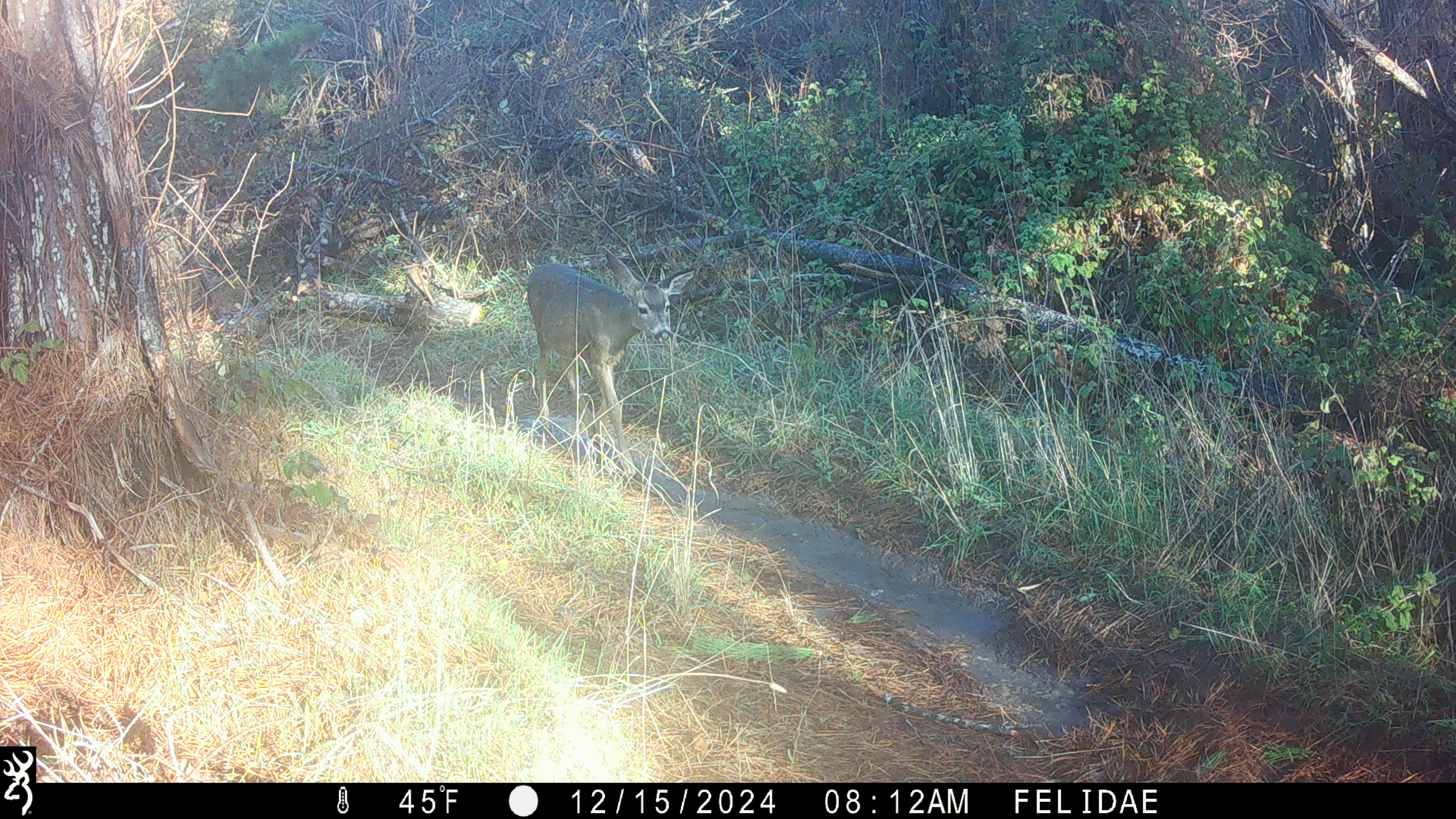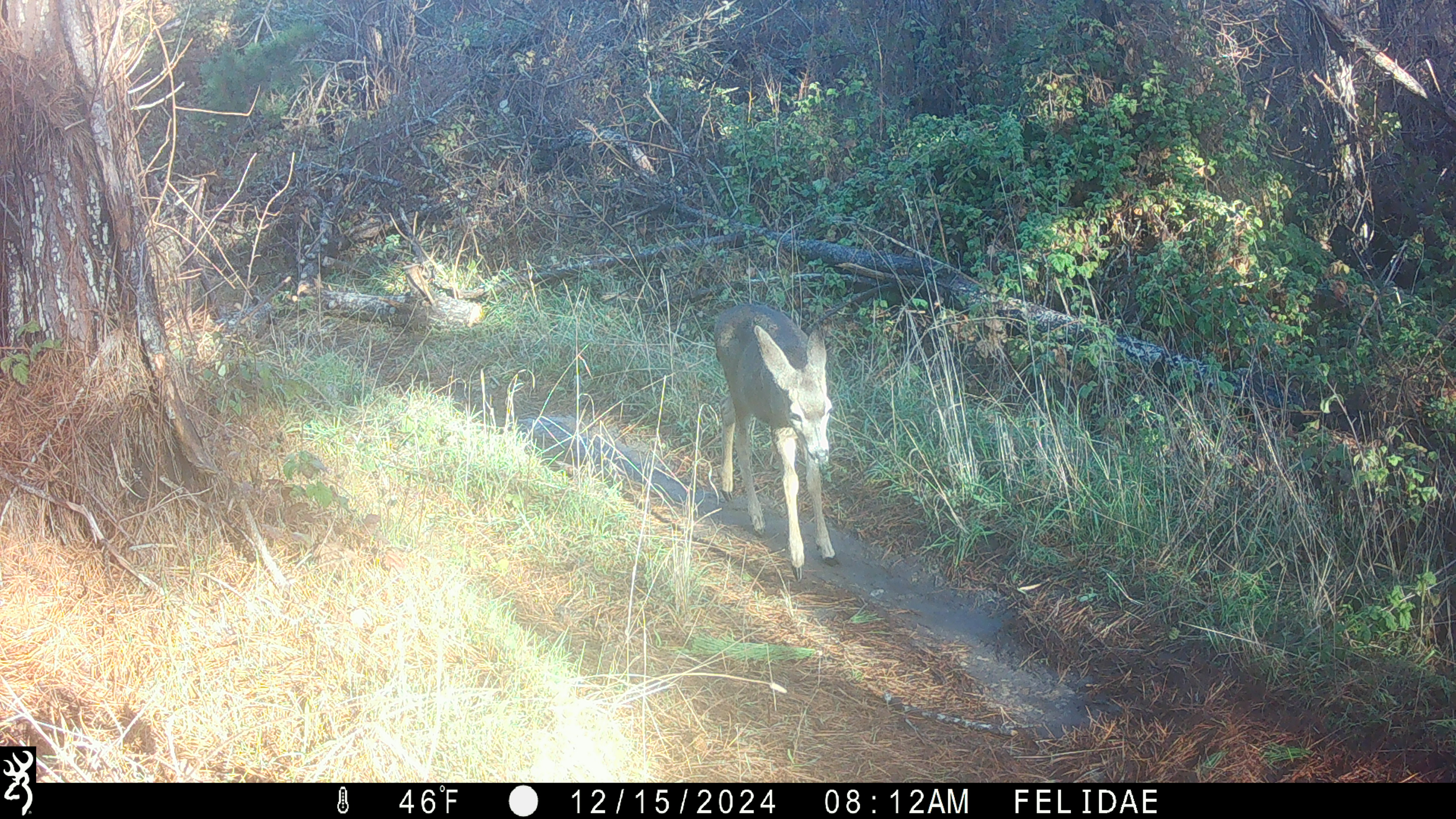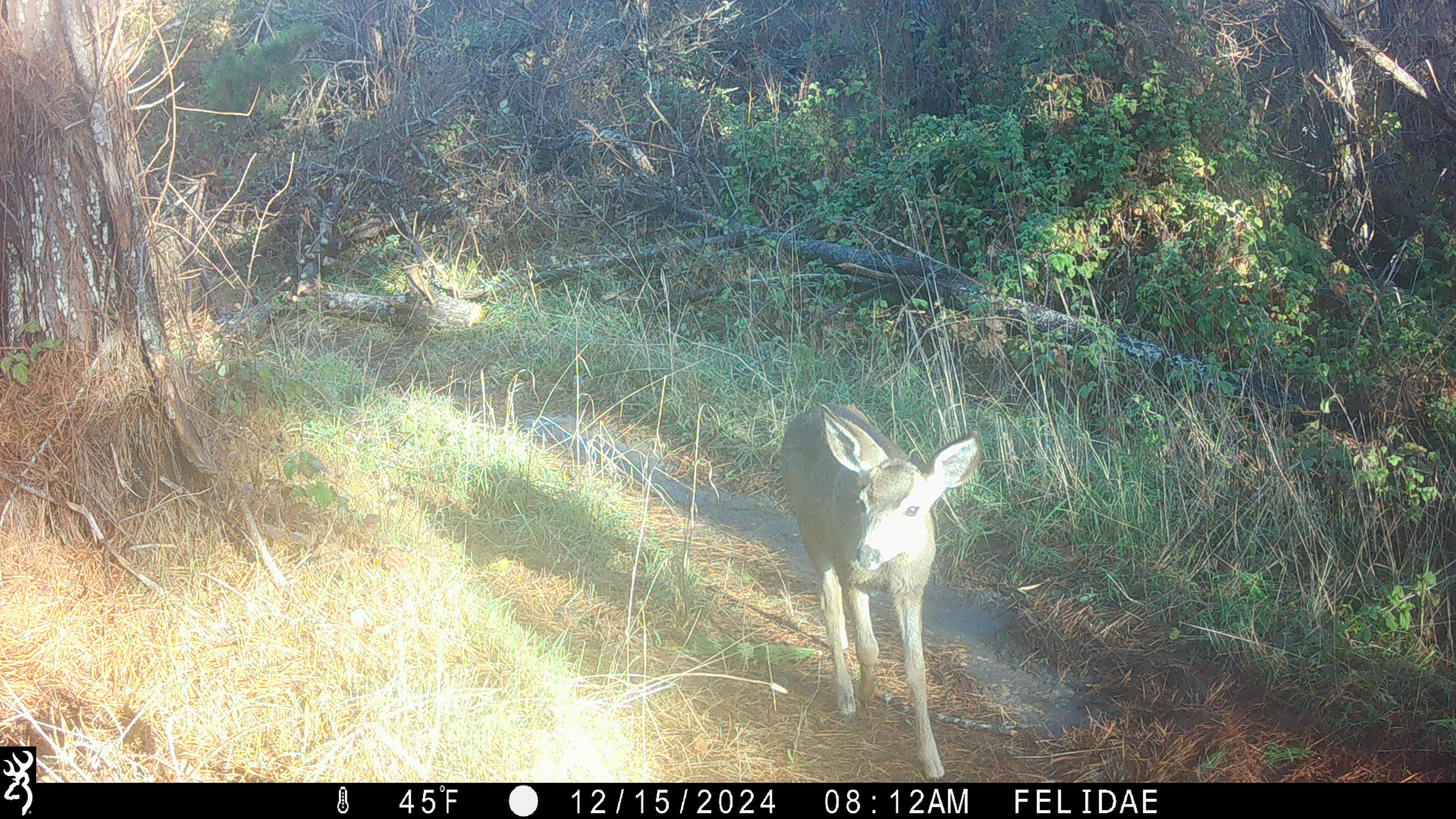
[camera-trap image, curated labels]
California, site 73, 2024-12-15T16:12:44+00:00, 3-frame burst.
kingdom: Animalia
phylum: Chordata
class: Mammalia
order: Artiodactyla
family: Cervidae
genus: Odocoileus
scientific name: Odocoileus hemionus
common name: mule deer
Mule deer (Odocoileus hemionus).